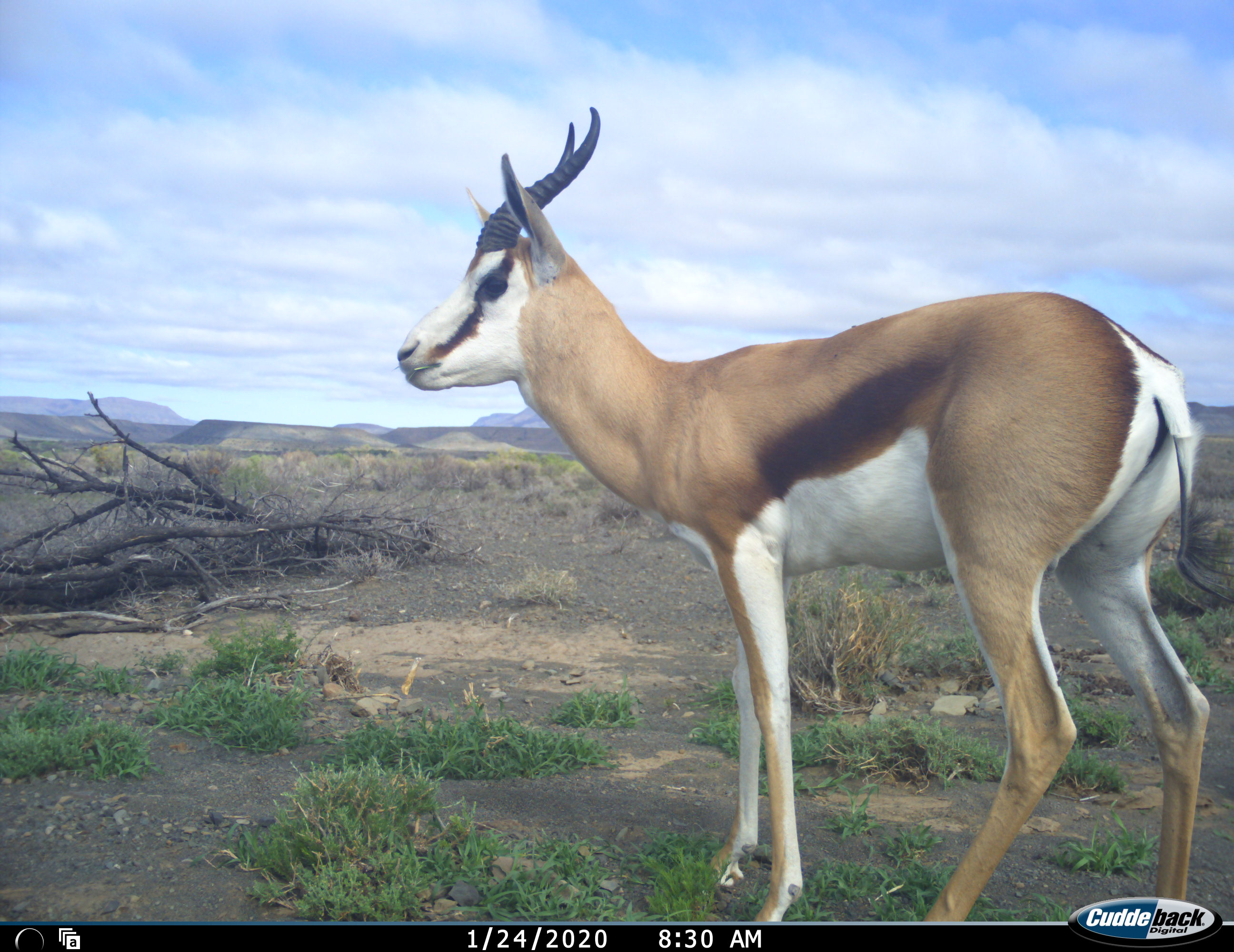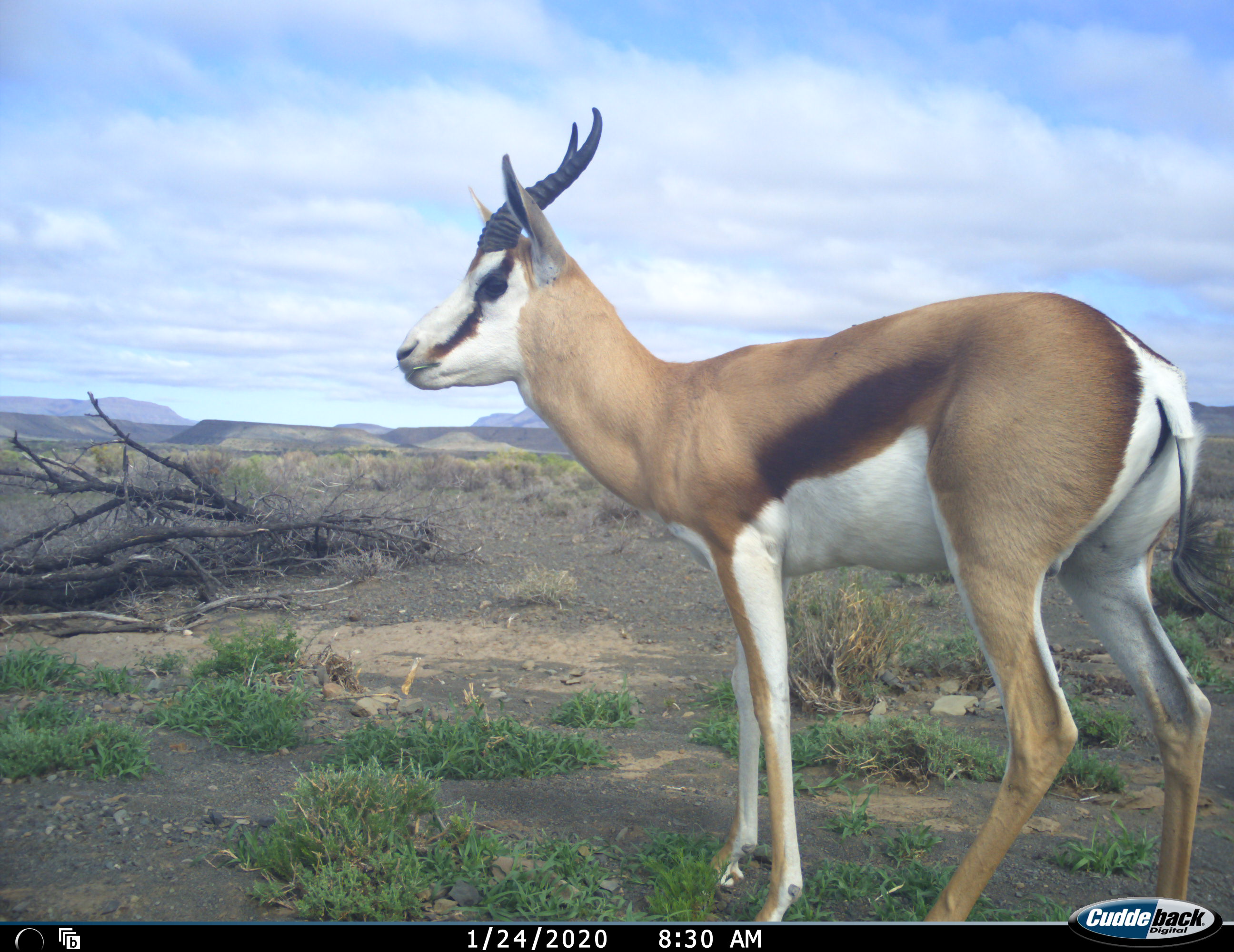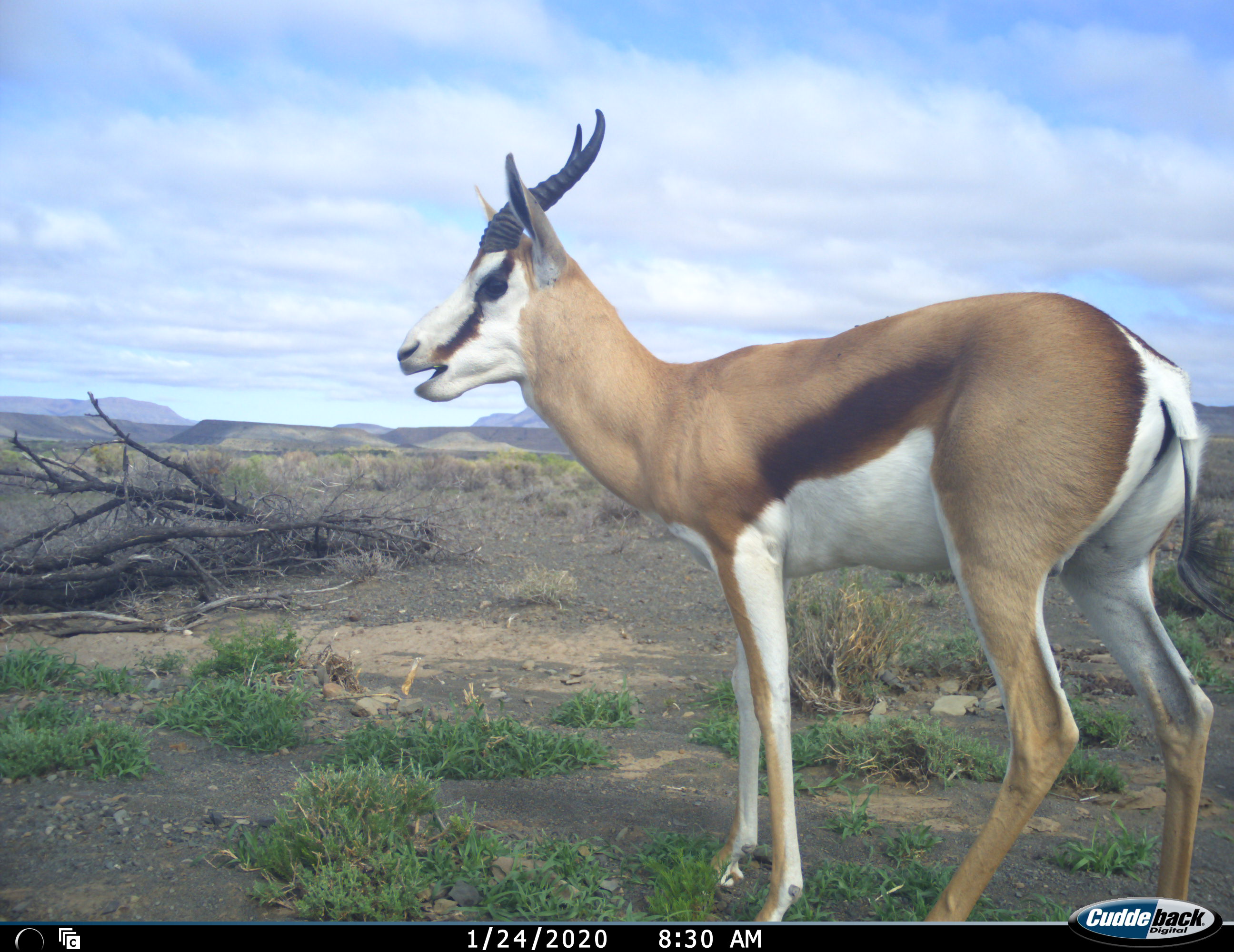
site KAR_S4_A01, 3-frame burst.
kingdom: Animalia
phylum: Chordata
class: Mammalia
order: Artiodactyla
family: Bovidae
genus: Antidorcas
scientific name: Antidorcas marsupialis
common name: springbok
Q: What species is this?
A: Springbok (Antidorcas marsupialis).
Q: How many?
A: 1.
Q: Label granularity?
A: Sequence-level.